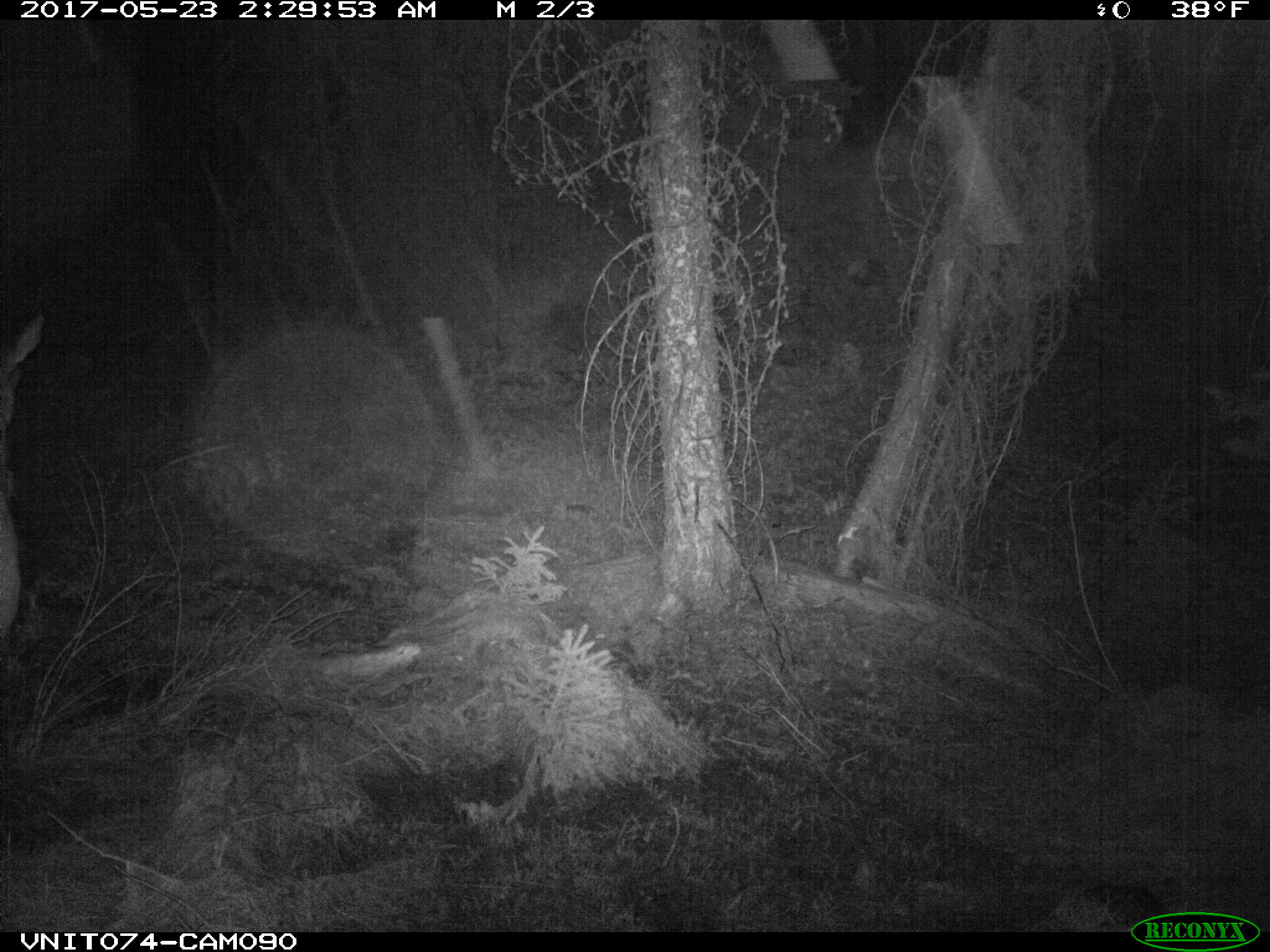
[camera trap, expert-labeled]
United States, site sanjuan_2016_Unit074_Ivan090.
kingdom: Animalia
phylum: Chordata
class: Mammalia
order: Artiodactyla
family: Cervidae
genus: Cervus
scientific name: Cervus elaphus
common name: red deer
Cervus elaphus (red deer).